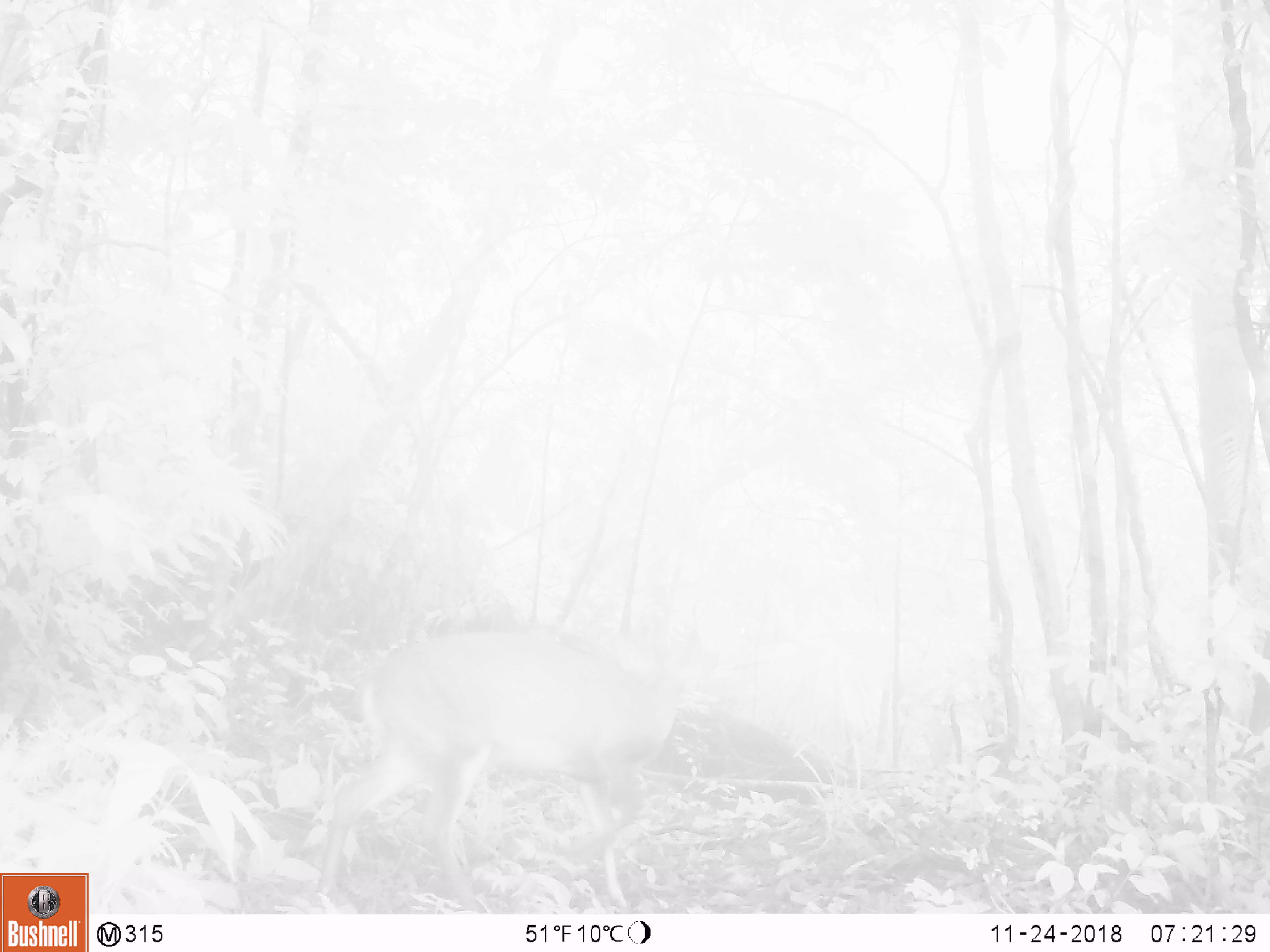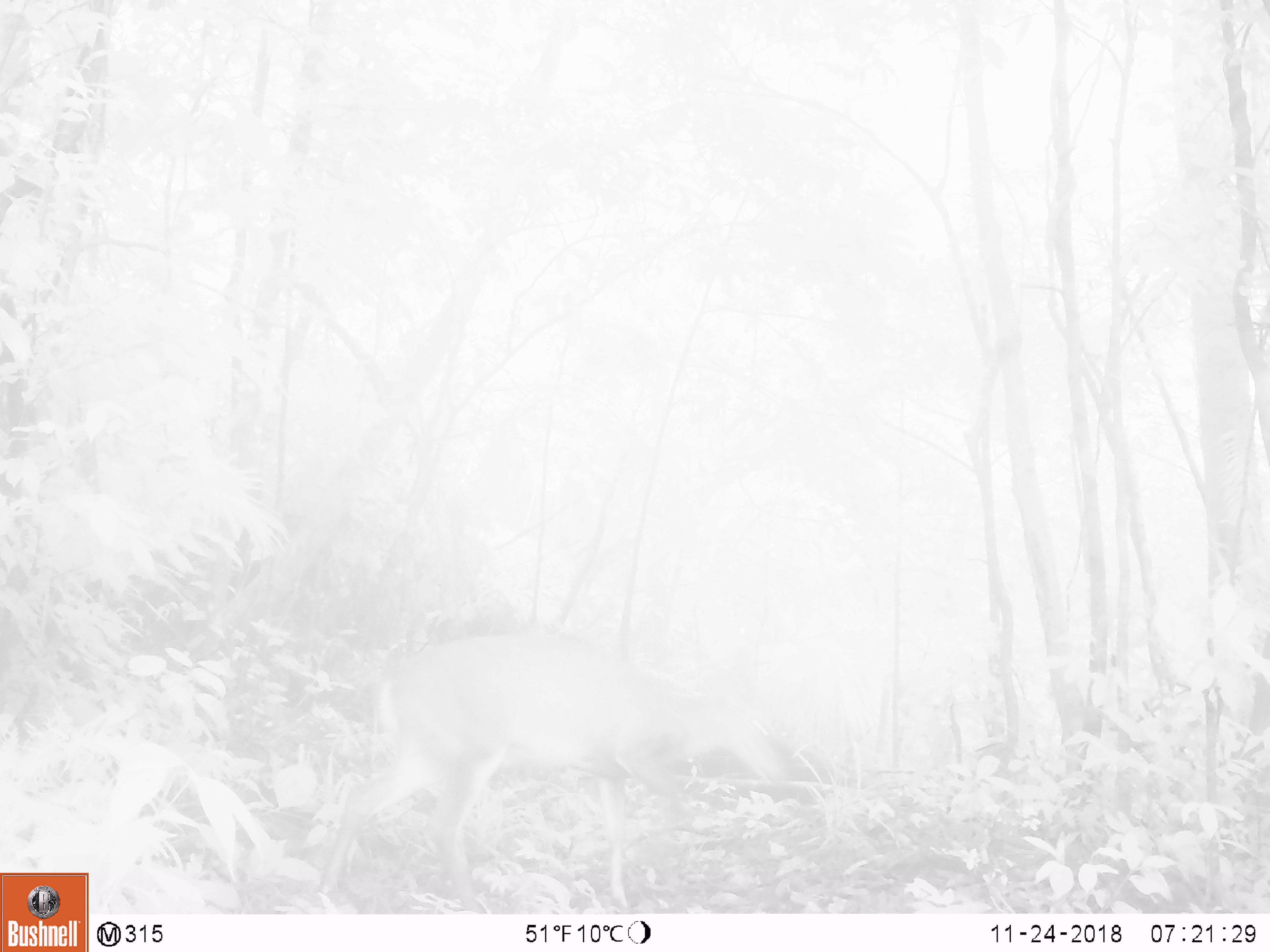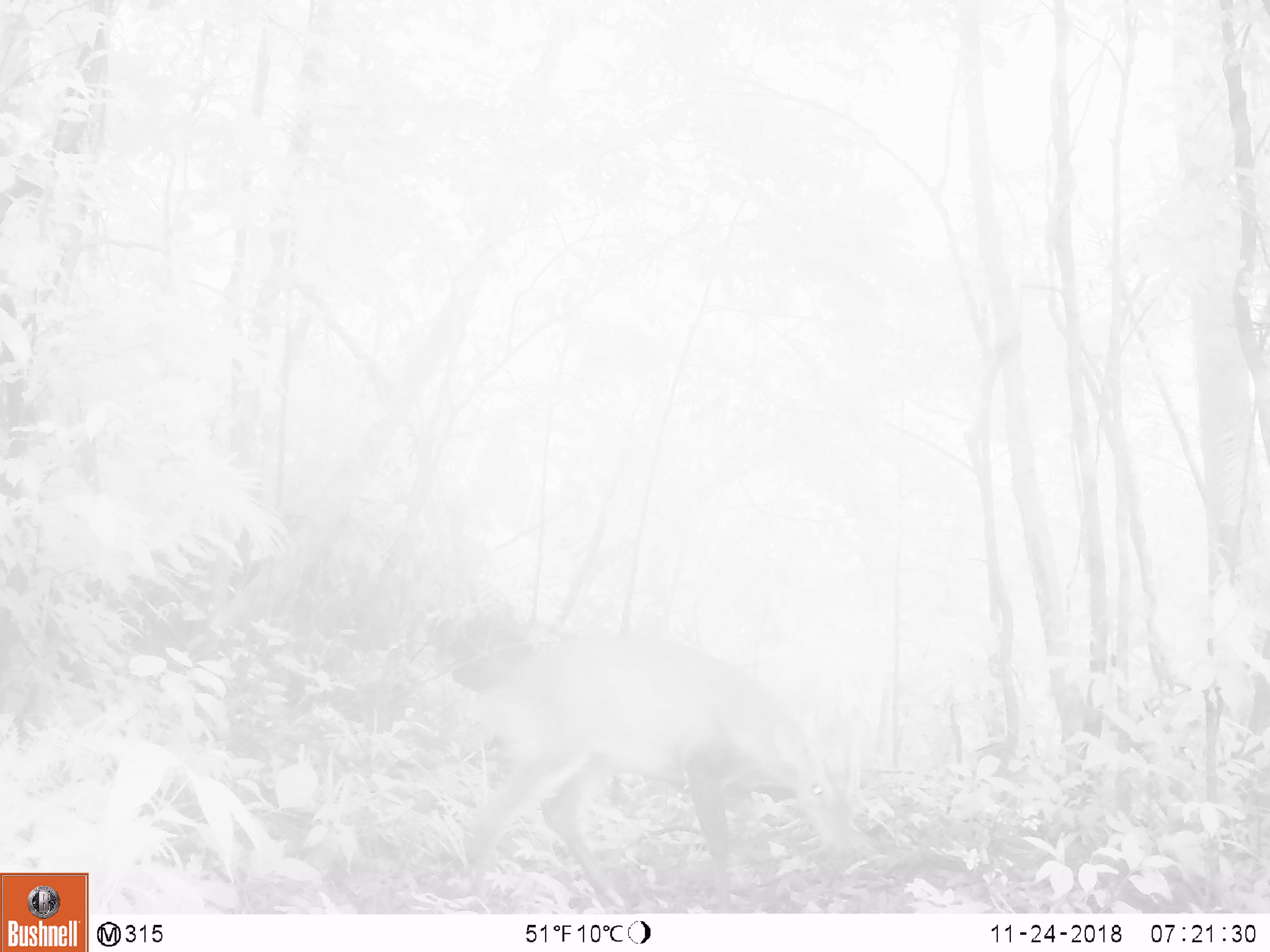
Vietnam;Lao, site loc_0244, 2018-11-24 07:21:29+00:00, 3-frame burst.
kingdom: Animalia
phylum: Chordata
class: Mammalia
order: Artiodactyla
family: Cervidae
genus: Muntiacus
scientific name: Muntiacus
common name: muntjacs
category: unidentified muntjac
Unidentified muntjac (muntjacs) (Muntiacus). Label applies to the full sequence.